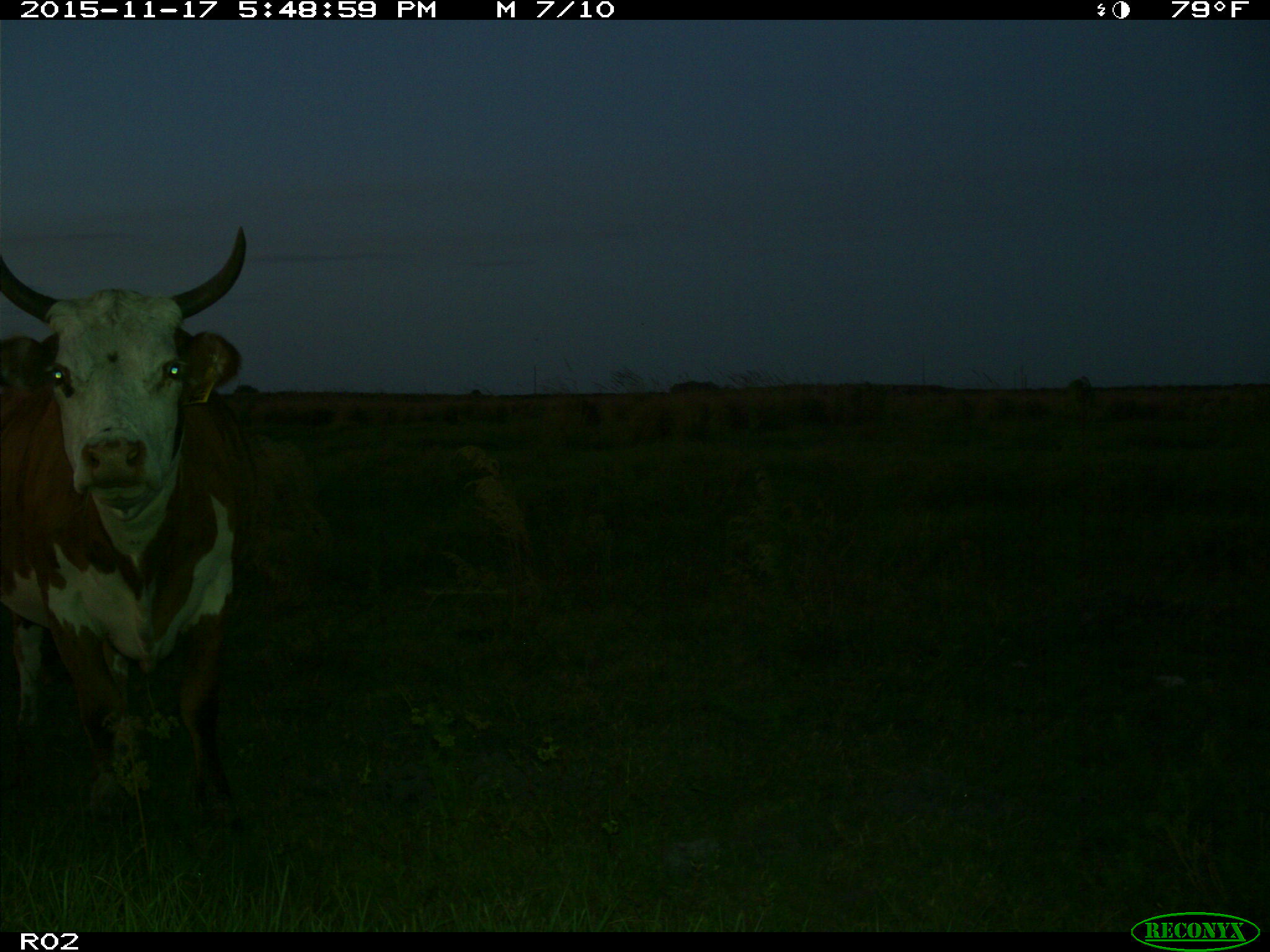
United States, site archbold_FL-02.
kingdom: Animalia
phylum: Chordata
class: Mammalia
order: Artiodactyla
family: Bovidae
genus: Bos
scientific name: Bos taurus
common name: domestic cow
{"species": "Bos taurus (domestic cow)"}